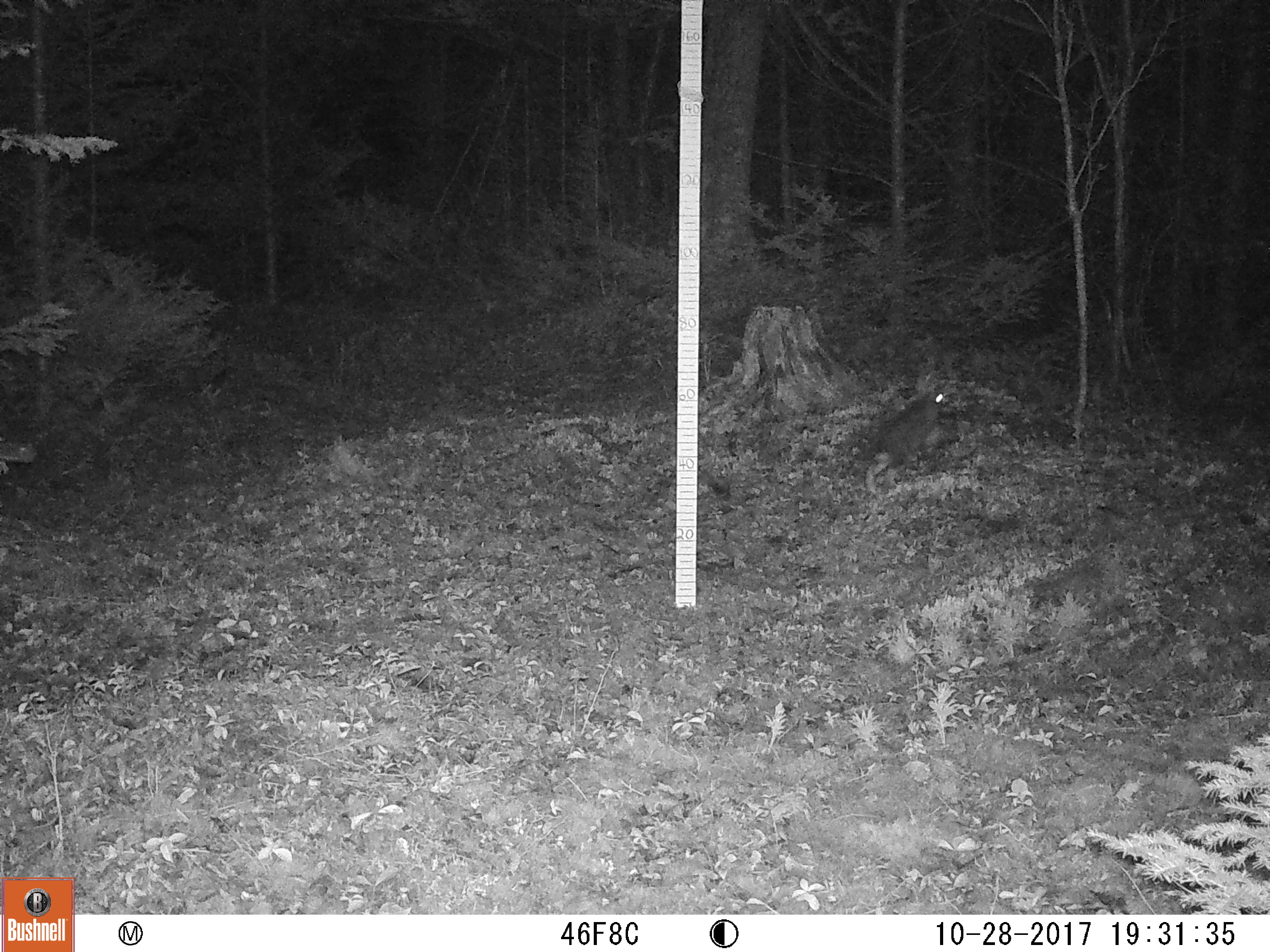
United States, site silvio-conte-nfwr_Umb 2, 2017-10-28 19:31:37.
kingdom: Animalia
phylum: Chordata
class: Mammalia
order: Lagomorpha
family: Leporidae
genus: Lepus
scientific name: Lepus americanus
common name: snowshoe hare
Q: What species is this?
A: Snowshoe hare (Lepus americanus).